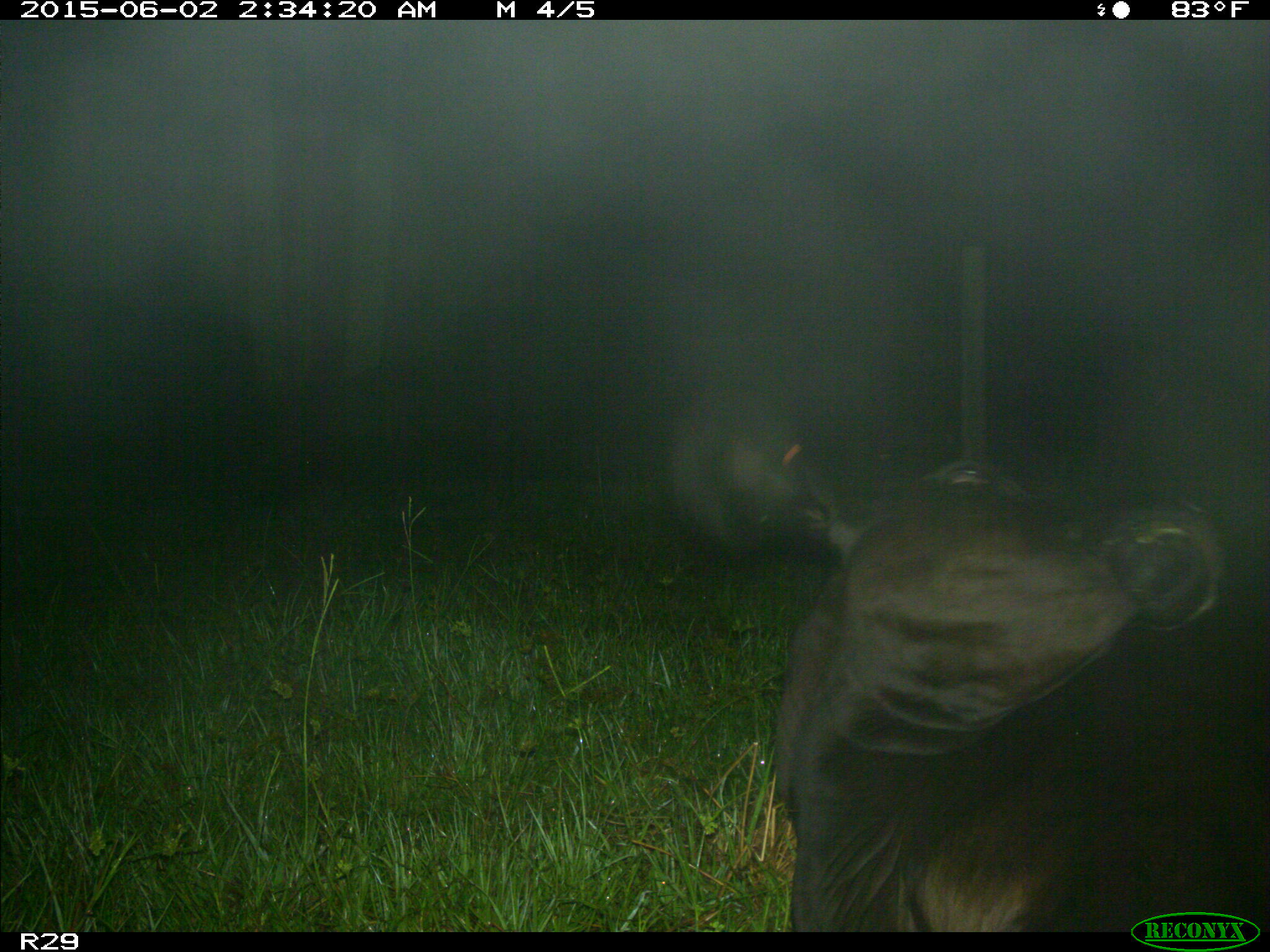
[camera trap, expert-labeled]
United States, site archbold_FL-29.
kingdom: Animalia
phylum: Chordata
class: Mammalia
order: Artiodactyla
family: Bovidae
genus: Bos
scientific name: Bos taurus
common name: domestic cow